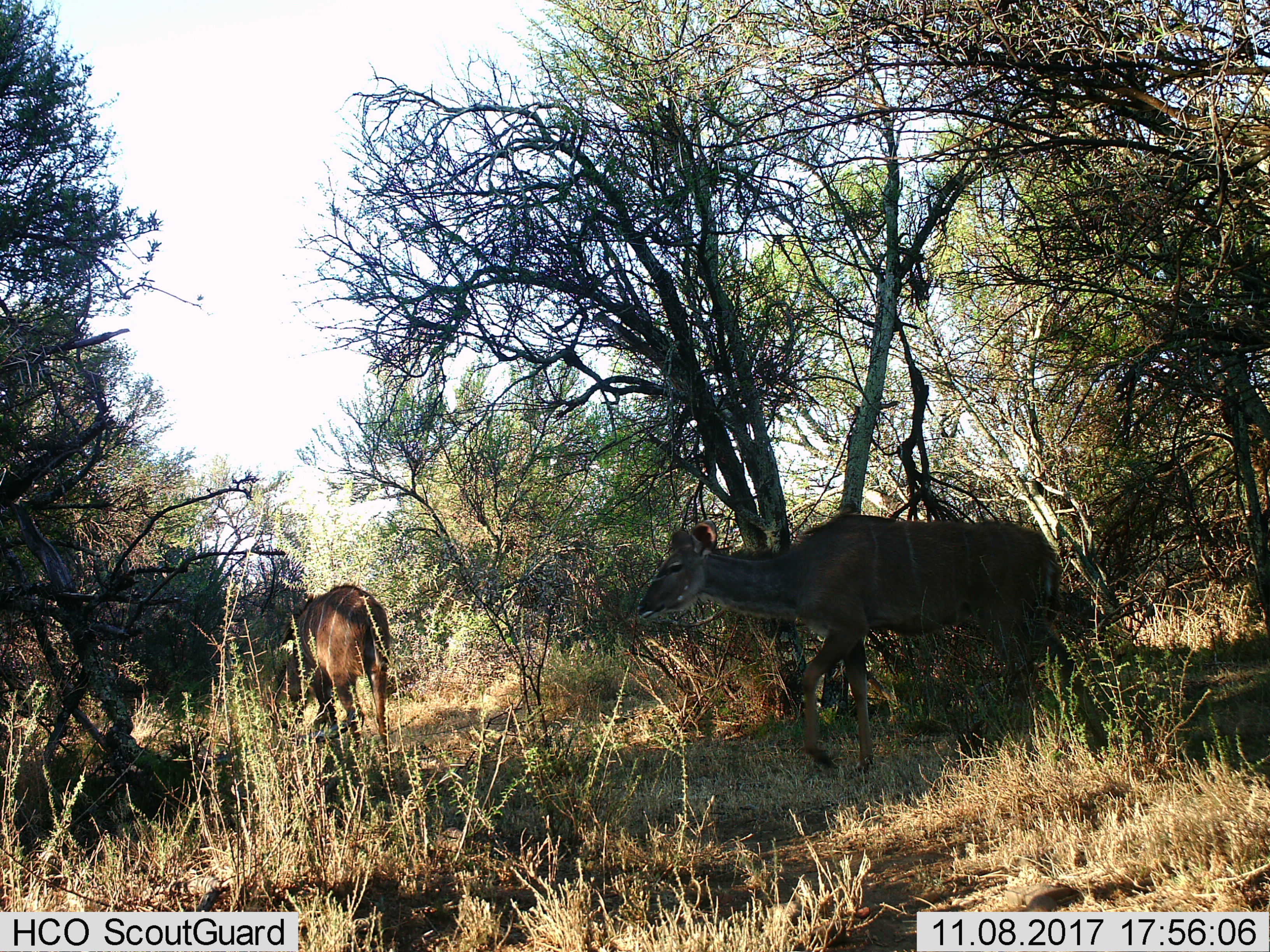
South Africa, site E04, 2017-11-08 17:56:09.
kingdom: Animalia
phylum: Chordata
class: Mammalia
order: Artiodactyla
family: Bovidae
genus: Tragelaphus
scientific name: Tragelaphus strepsiceros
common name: greater kudu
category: kudu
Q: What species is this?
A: Kudu (greater kudu) (Tragelaphus strepsiceros).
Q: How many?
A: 2.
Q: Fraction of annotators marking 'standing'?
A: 33%.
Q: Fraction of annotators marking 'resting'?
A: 0%.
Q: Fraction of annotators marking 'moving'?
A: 83%.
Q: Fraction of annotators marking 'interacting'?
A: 0%.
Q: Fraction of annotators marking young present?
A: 0%.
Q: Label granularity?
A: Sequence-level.